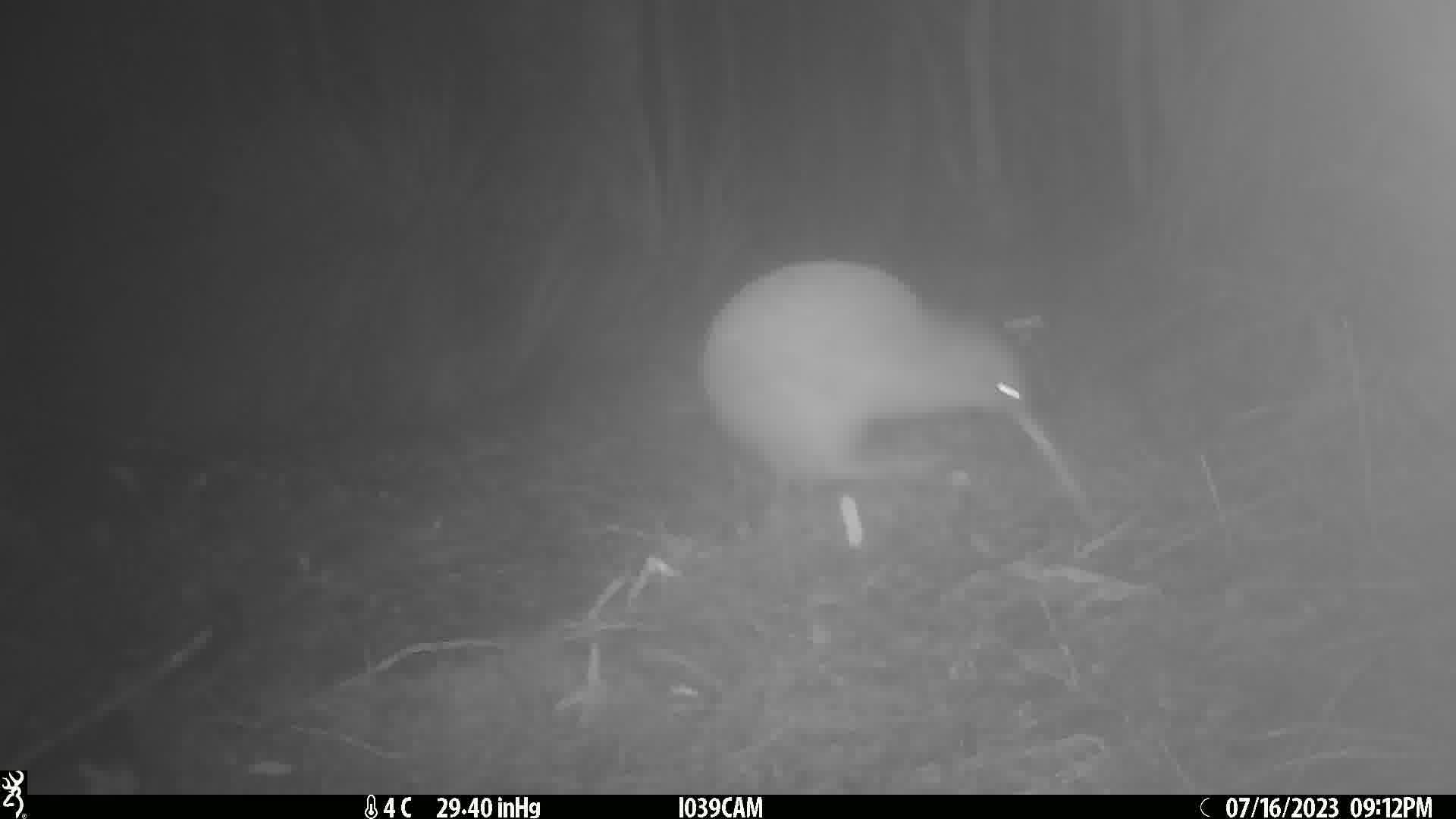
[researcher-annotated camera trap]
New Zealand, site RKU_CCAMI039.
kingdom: Animalia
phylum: Chordata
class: Aves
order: Apterygiformes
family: Apterygidae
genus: Apteryx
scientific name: Apteryx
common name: kiwi